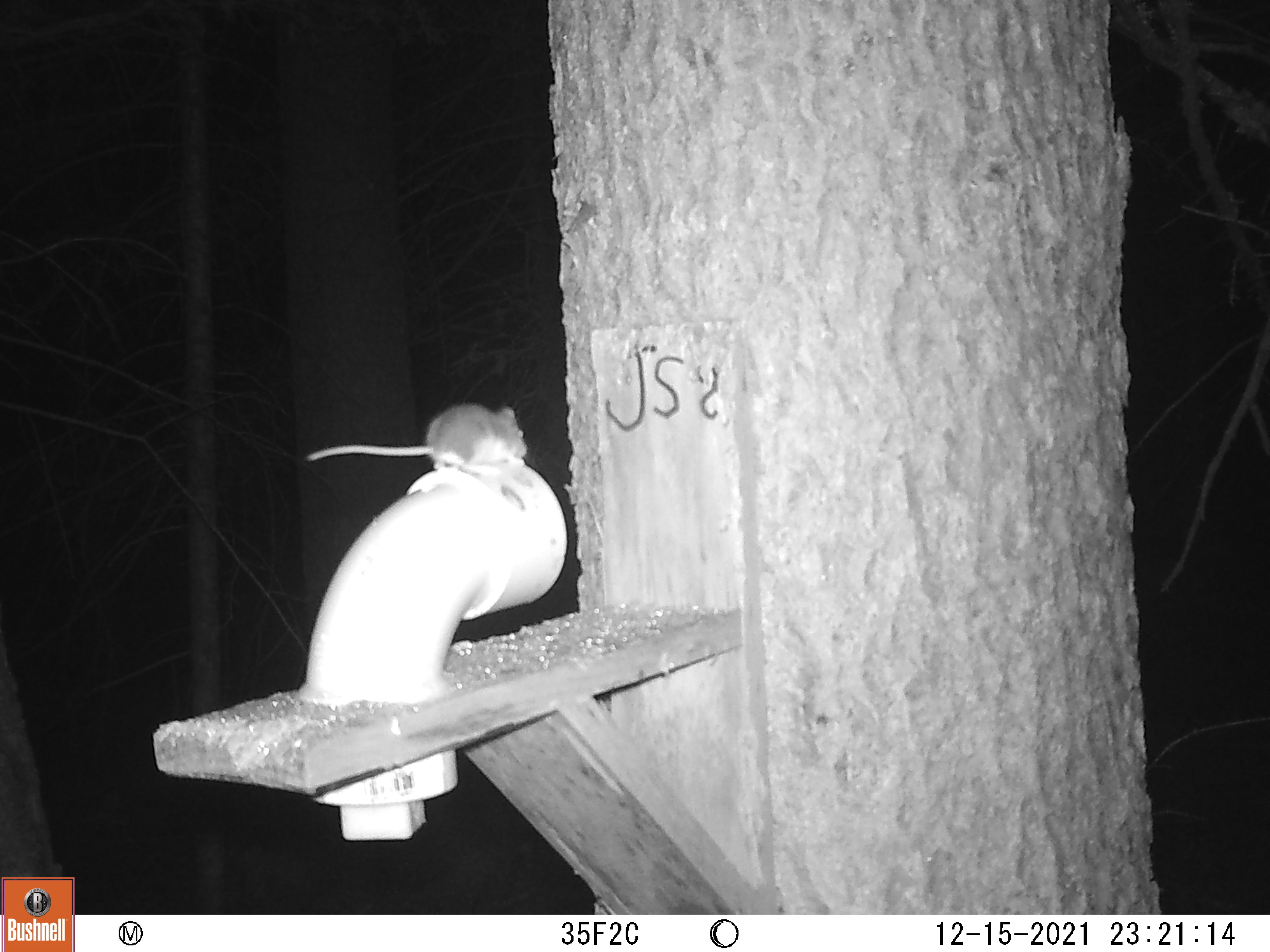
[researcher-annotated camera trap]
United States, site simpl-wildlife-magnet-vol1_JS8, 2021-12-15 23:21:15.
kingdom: Animalia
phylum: Chordata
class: Mammalia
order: Rodentia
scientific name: Rodentia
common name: mouse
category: mouse sp.